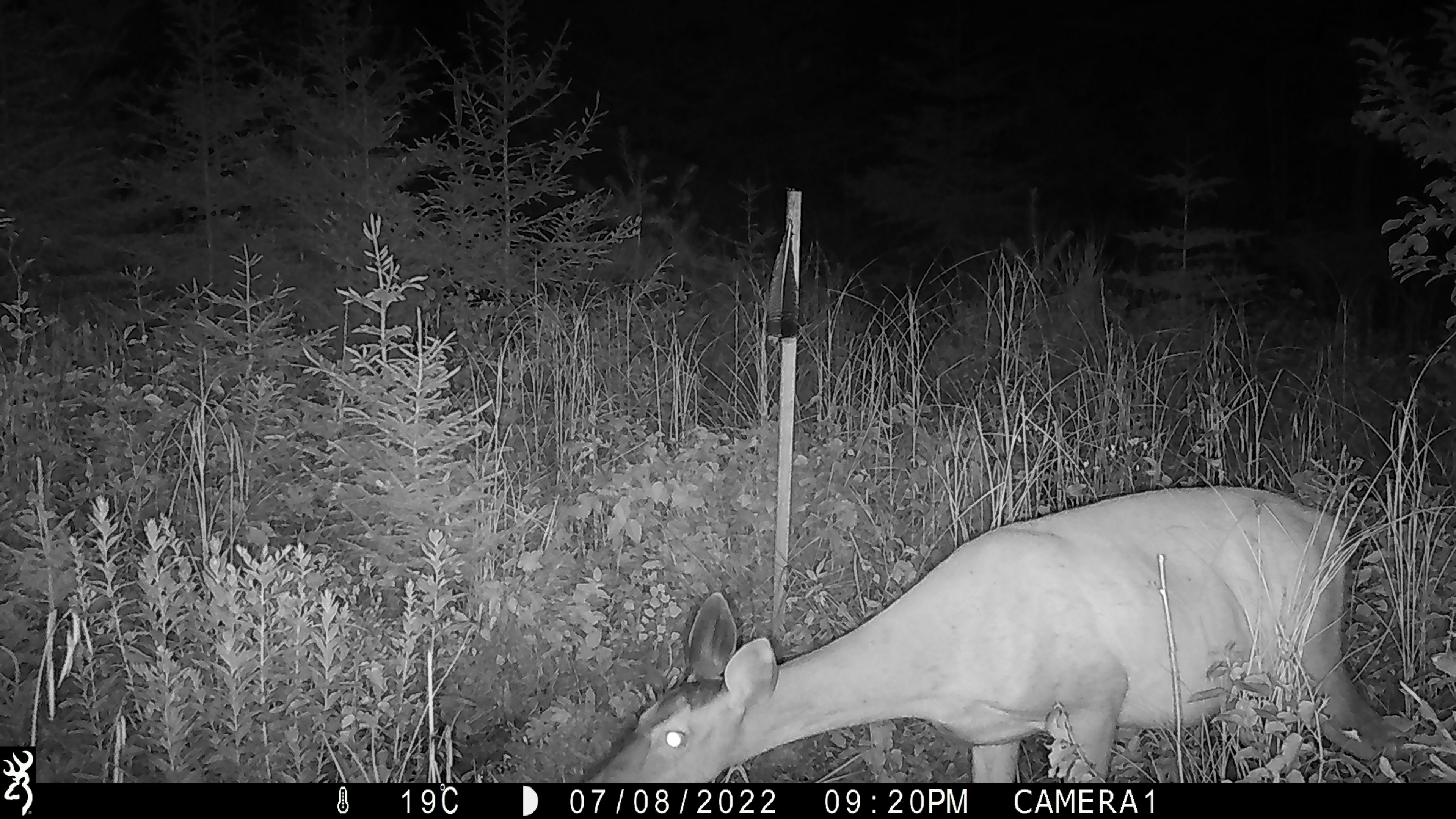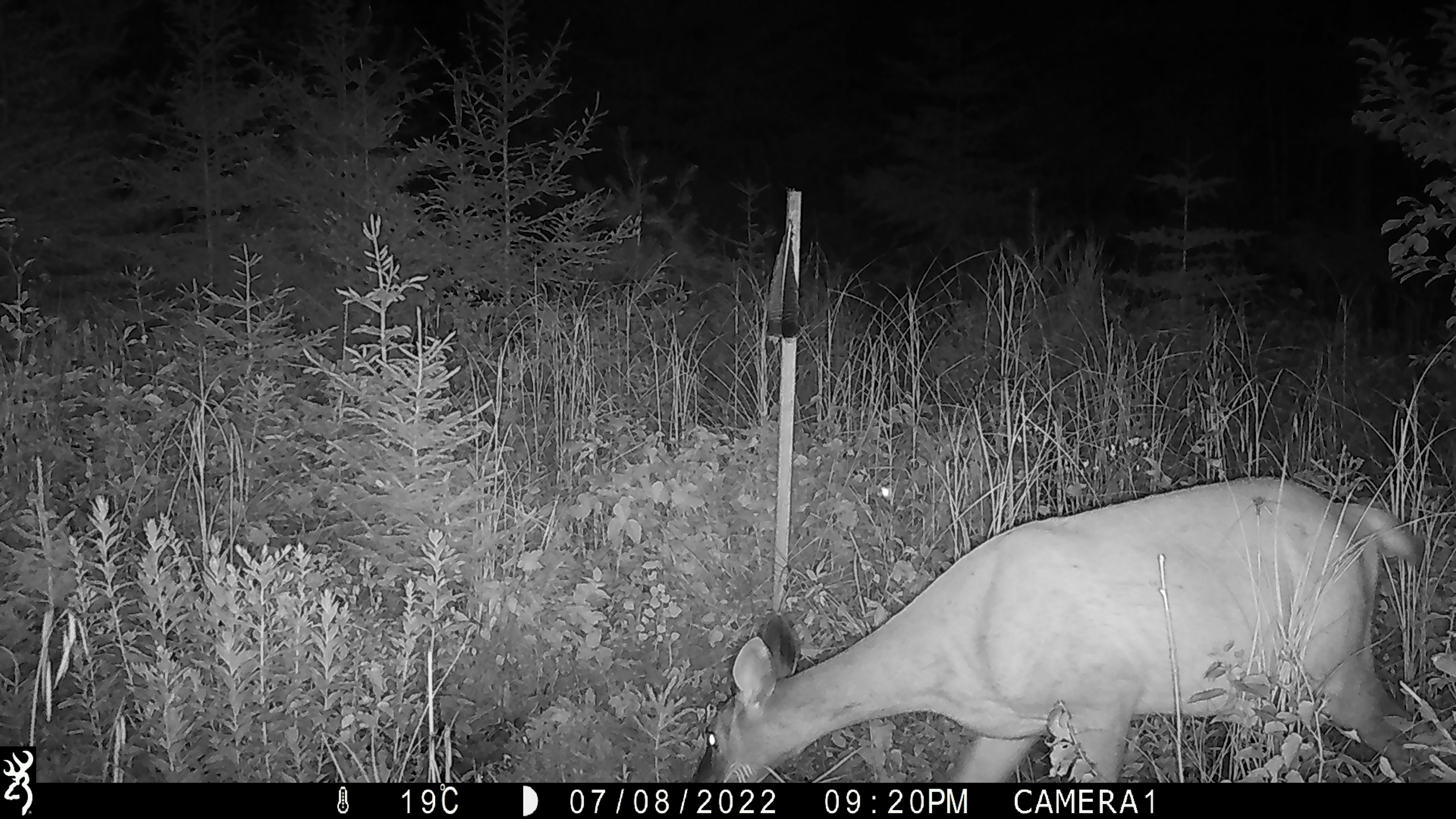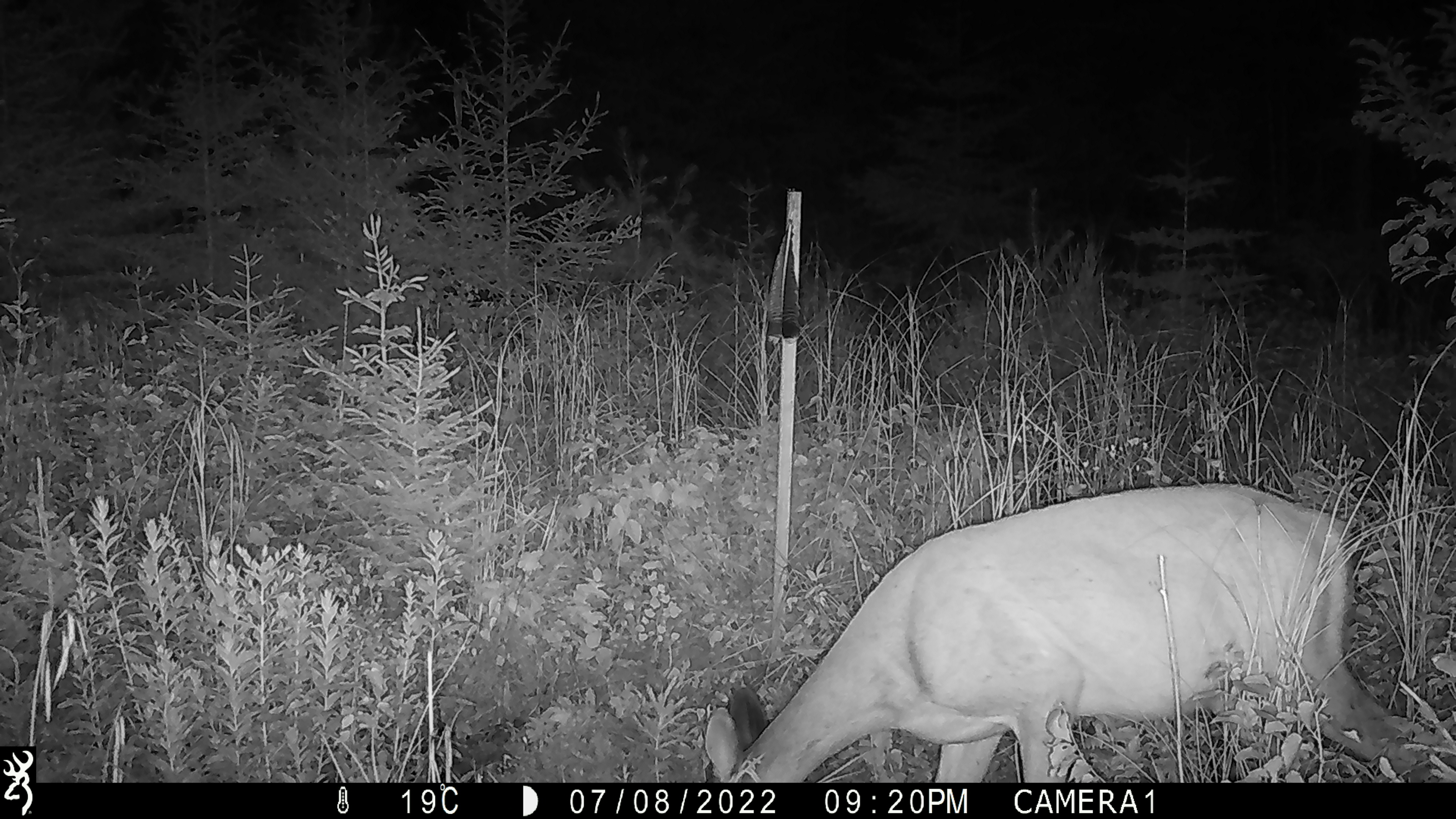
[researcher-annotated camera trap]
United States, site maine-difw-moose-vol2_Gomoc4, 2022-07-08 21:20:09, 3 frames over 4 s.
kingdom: Animalia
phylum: Chordata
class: Mammalia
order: Artiodactyla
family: Cervidae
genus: Odocoileus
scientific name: Odocoileus virginianus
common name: white-tailed deer